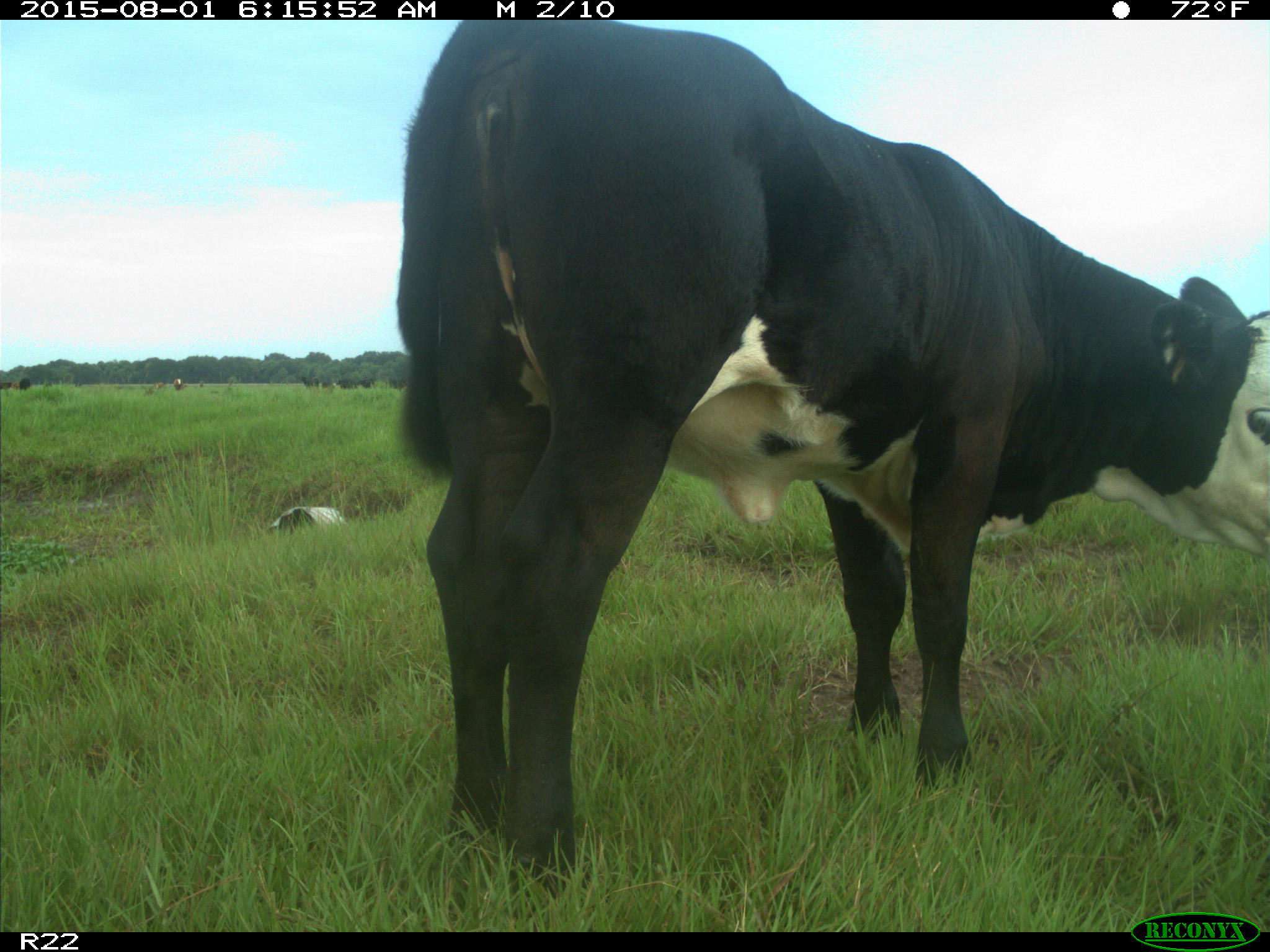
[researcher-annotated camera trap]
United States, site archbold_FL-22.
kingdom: Animalia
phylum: Chordata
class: Mammalia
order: Artiodactyla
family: Bovidae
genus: Bos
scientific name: Bos taurus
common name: domestic cow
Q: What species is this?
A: Bos taurus (domestic cow).